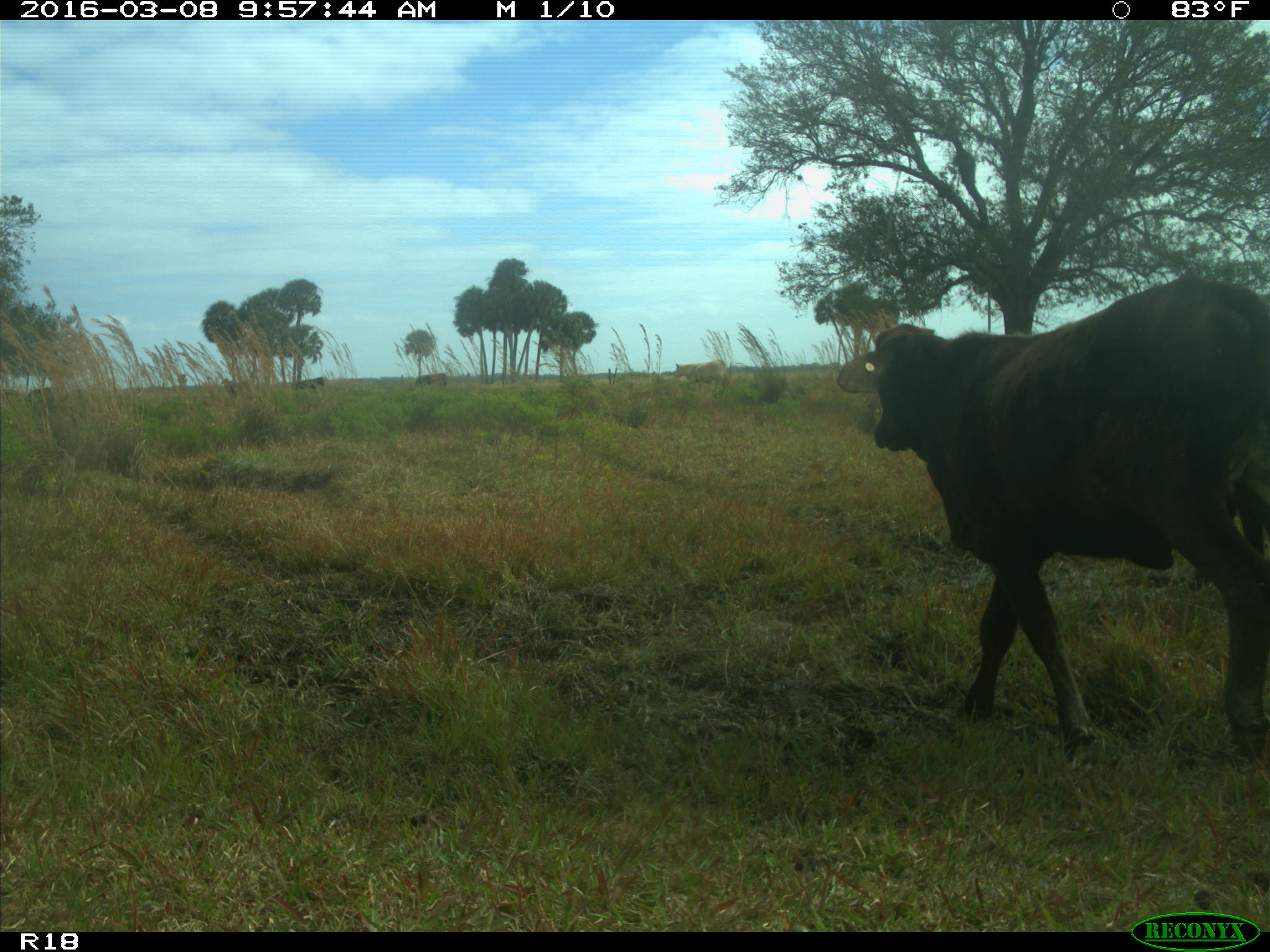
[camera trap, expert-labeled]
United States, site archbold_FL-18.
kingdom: Animalia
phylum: Chordata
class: Mammalia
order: Artiodactyla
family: Bovidae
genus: Bos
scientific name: Bos taurus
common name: domestic cow